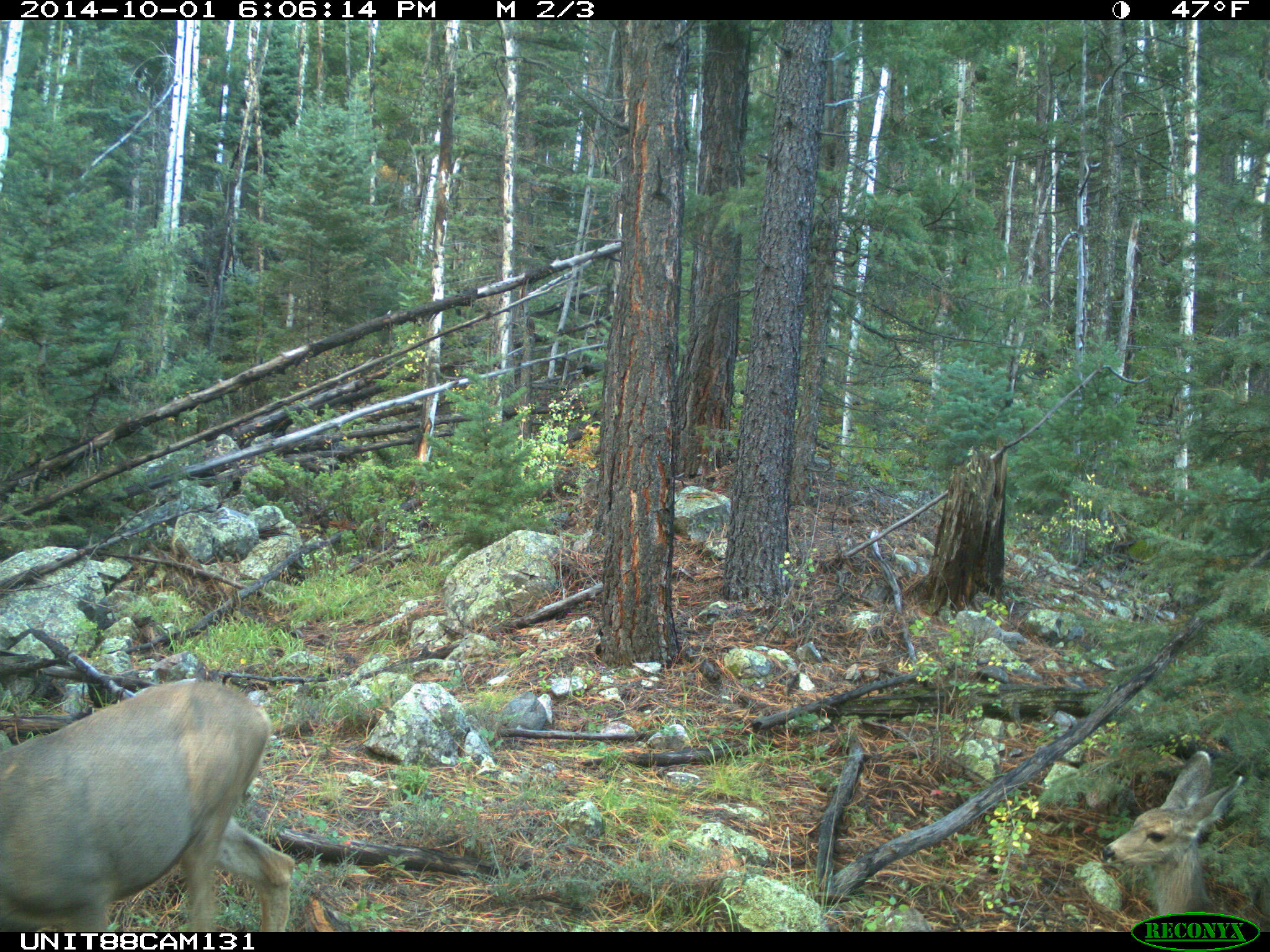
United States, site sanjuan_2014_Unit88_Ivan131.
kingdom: Animalia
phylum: Chordata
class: Mammalia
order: Artiodactyla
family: Cervidae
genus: Odocoileus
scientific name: Odocoileus hemionus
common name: mule deer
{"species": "Odocoileus hemionus (mule deer)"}